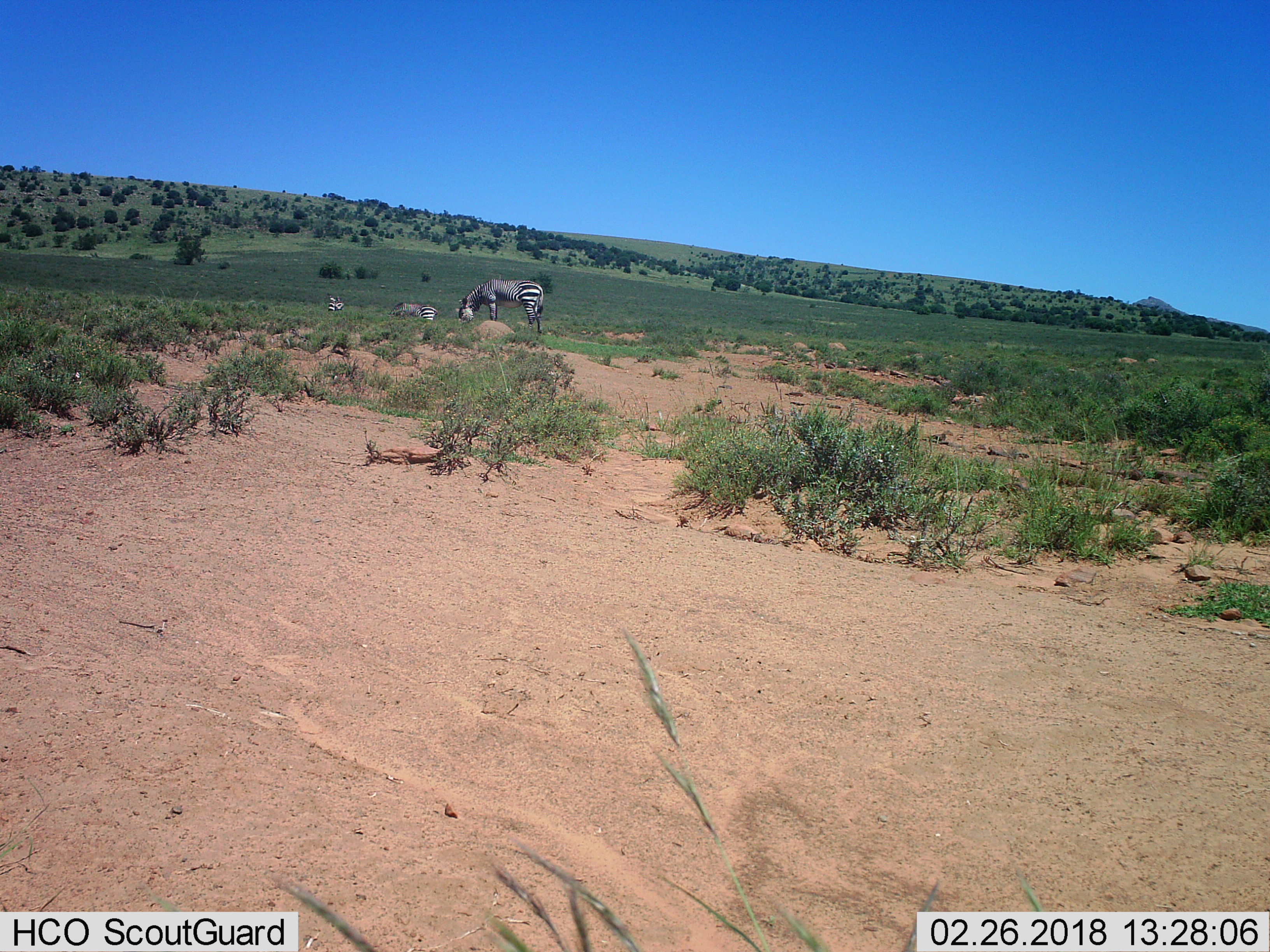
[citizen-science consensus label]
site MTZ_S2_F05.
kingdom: Animalia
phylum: Chordata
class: Mammalia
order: Perissodactyla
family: Equidae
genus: Equus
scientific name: Equus zebra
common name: mountain zebra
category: zebramountain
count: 3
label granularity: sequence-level